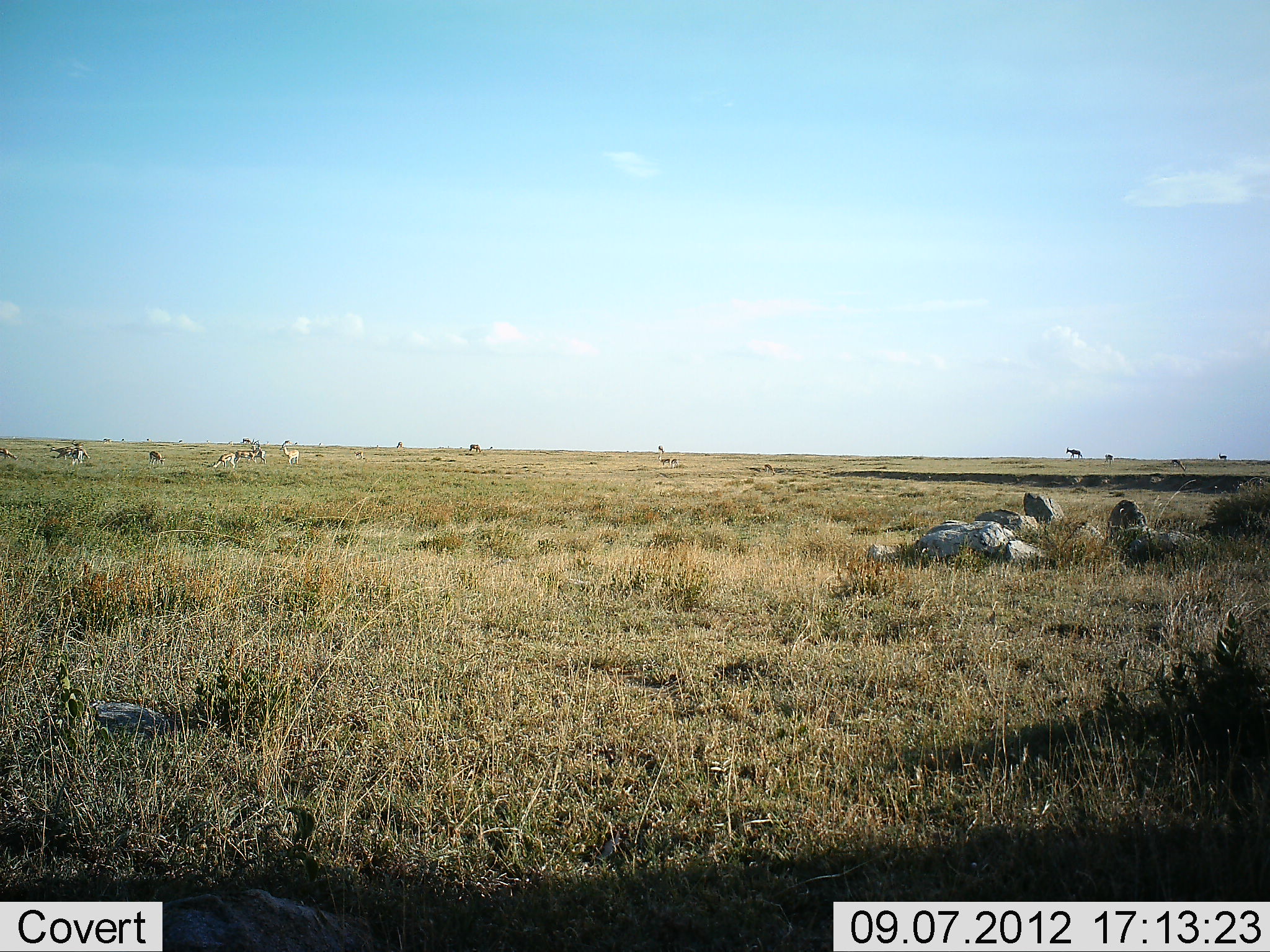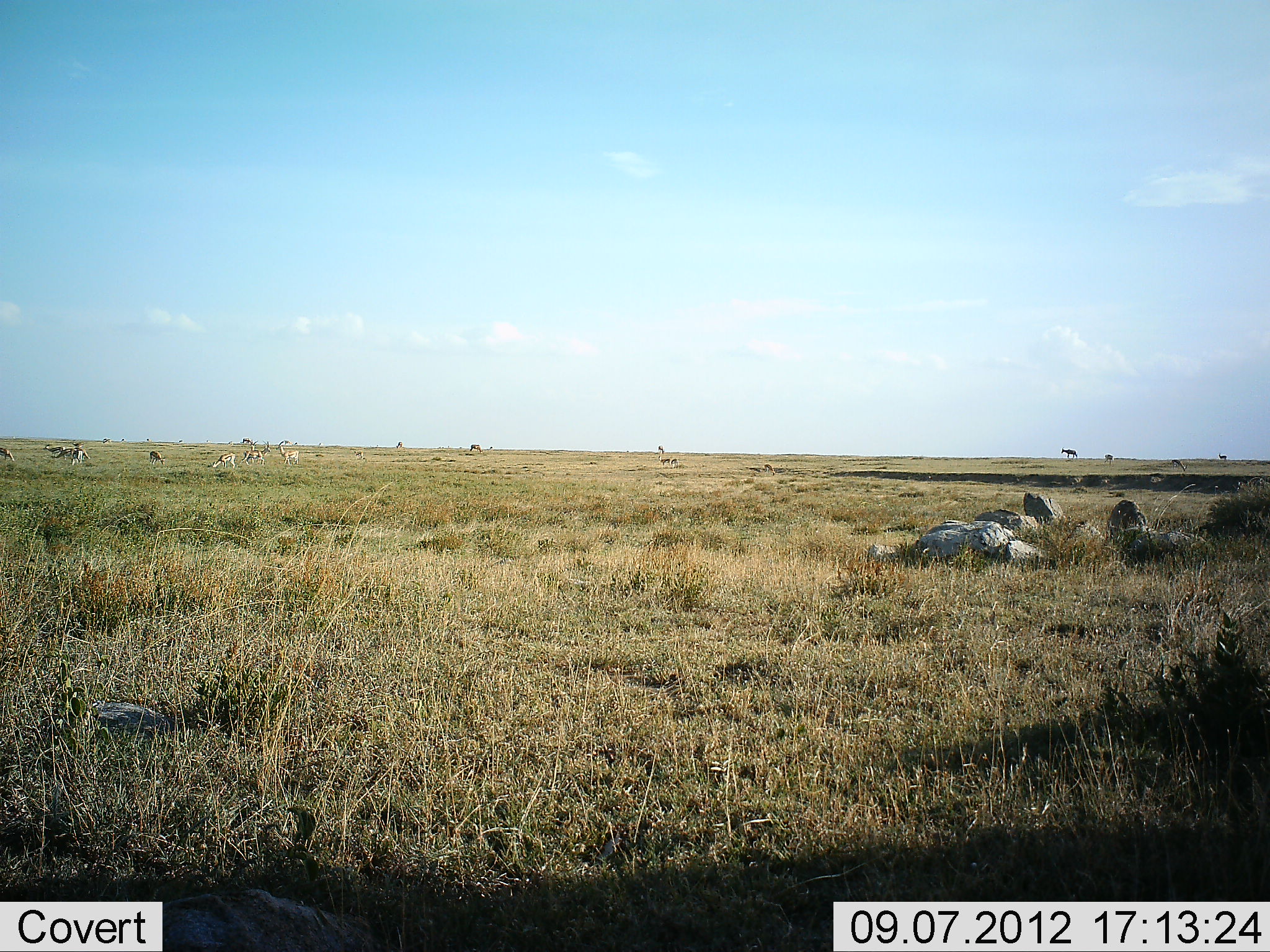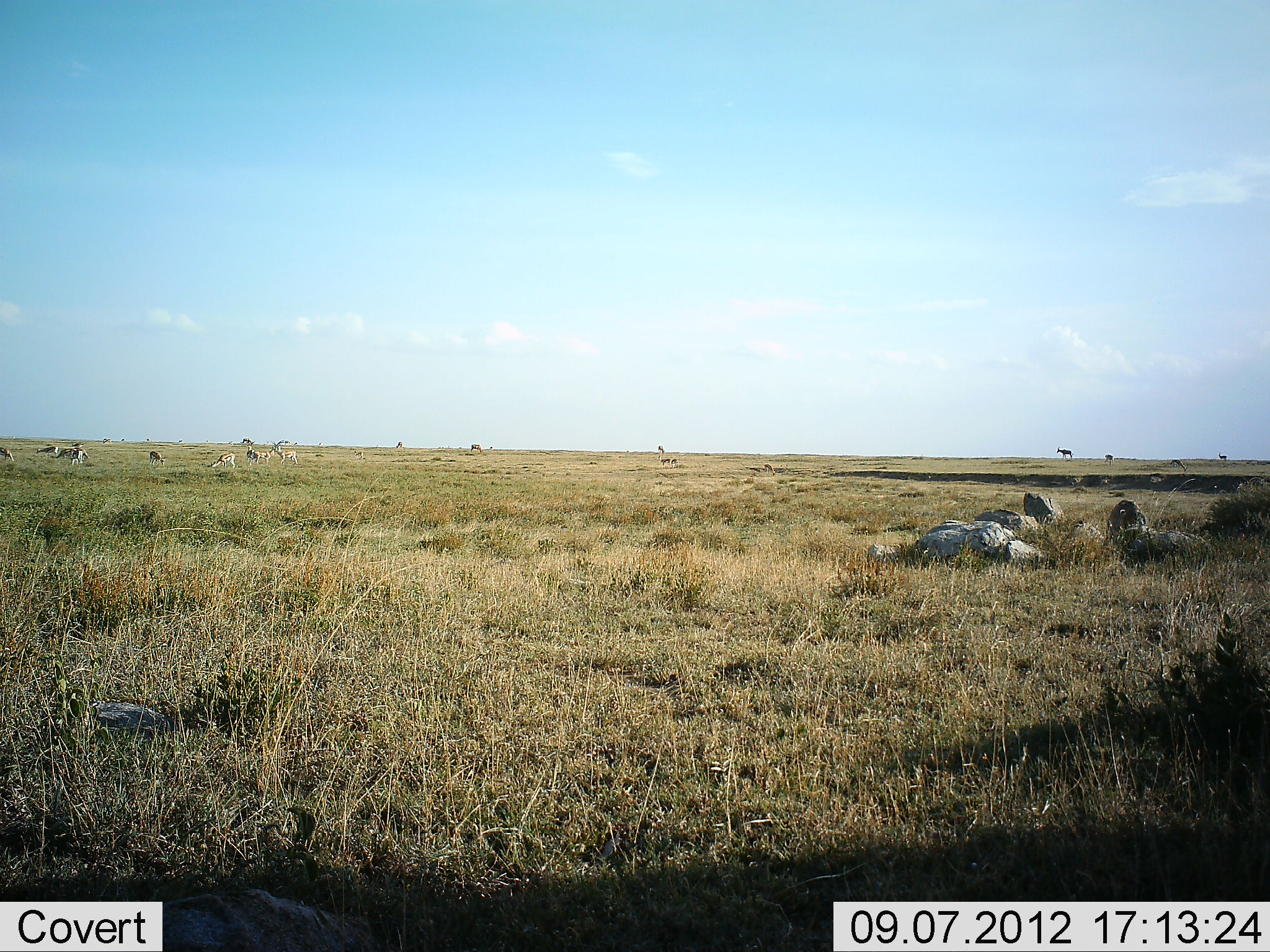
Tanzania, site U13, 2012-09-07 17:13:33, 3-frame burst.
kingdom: Animalia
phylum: Chordata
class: Mammalia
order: Artiodactyla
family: Bovidae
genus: Nanger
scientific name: Nanger granti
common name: grant's gazelle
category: gazellegrants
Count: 11-50.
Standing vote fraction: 54%.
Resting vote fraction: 0%.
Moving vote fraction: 46%.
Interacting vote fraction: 0%.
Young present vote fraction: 0%.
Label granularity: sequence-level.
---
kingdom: Animalia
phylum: Chordata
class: Mammalia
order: Artiodactyla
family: Bovidae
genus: Alcelaphus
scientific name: Alcelaphus buselaphus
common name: hartebeest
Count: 4.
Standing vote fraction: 25%.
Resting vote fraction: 0%.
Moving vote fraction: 100%.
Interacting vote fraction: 0%.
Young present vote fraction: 0%.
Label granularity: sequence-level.